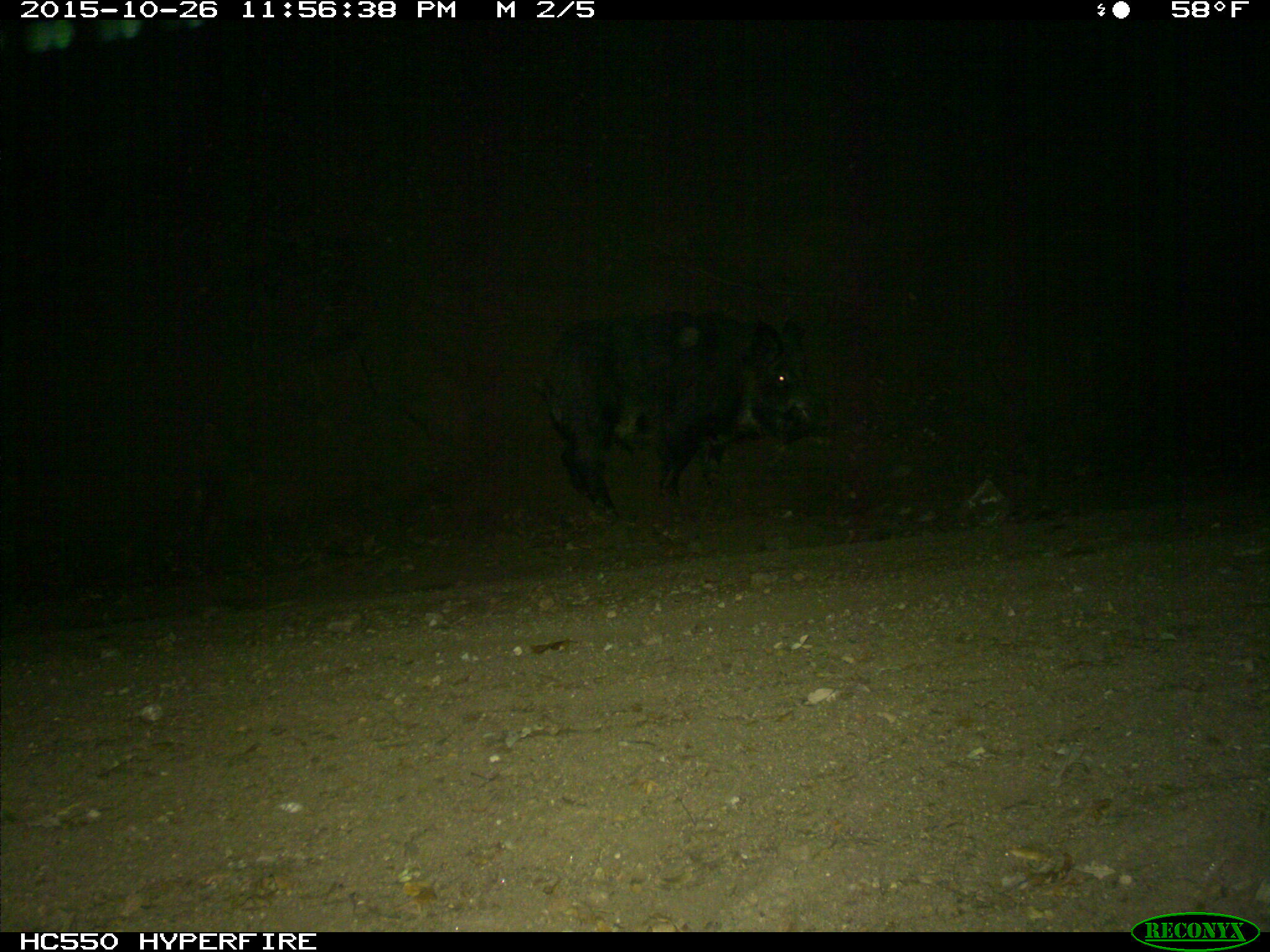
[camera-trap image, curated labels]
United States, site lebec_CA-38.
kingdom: Animalia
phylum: Chordata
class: Mammalia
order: Artiodactyla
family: Suidae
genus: Sus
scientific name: Sus scrofa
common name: wild boar